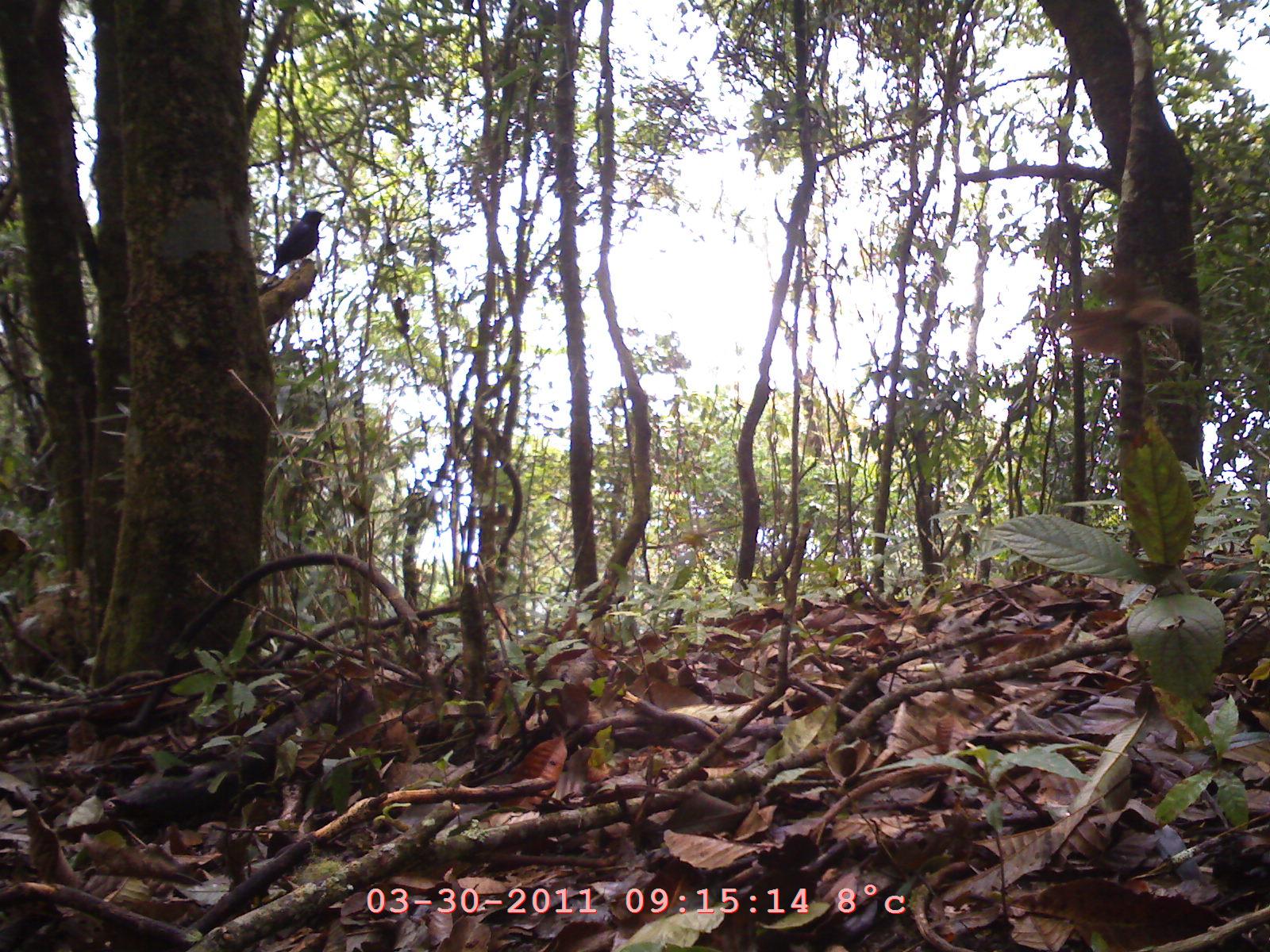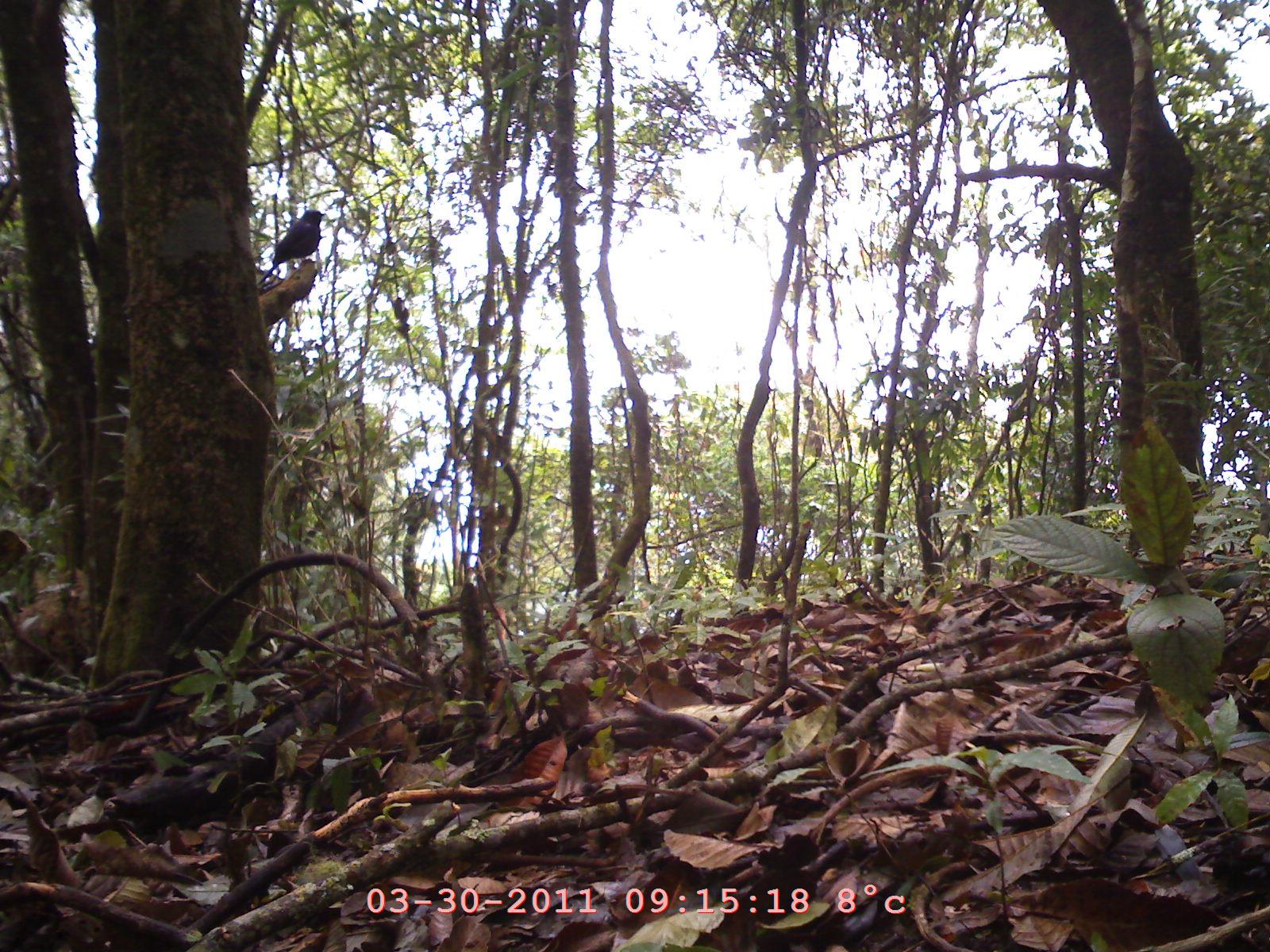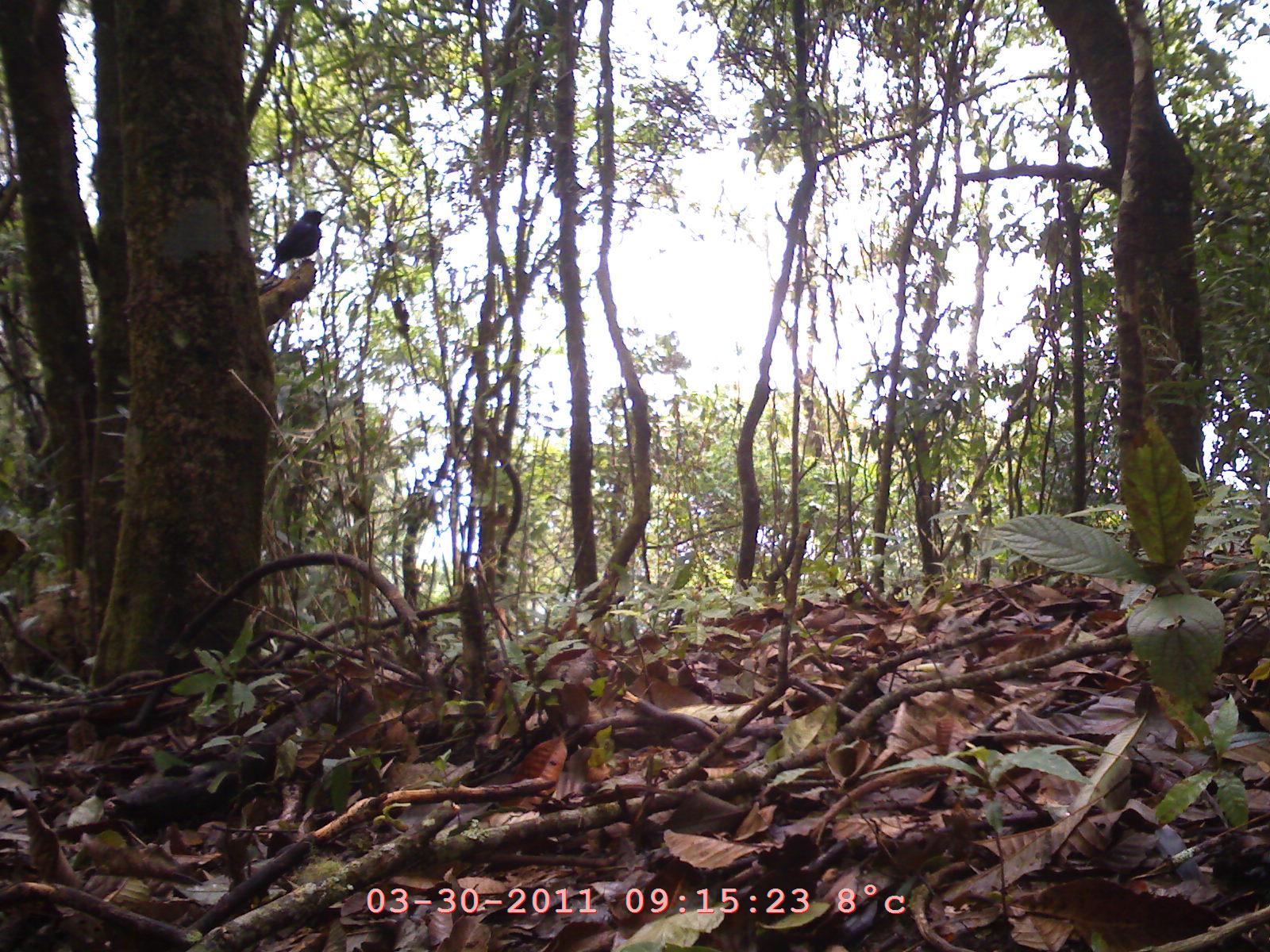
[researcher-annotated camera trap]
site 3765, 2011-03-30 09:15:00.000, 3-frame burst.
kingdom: Animalia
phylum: Chordata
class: Aves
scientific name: Aves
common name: bird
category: unknown bird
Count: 1.